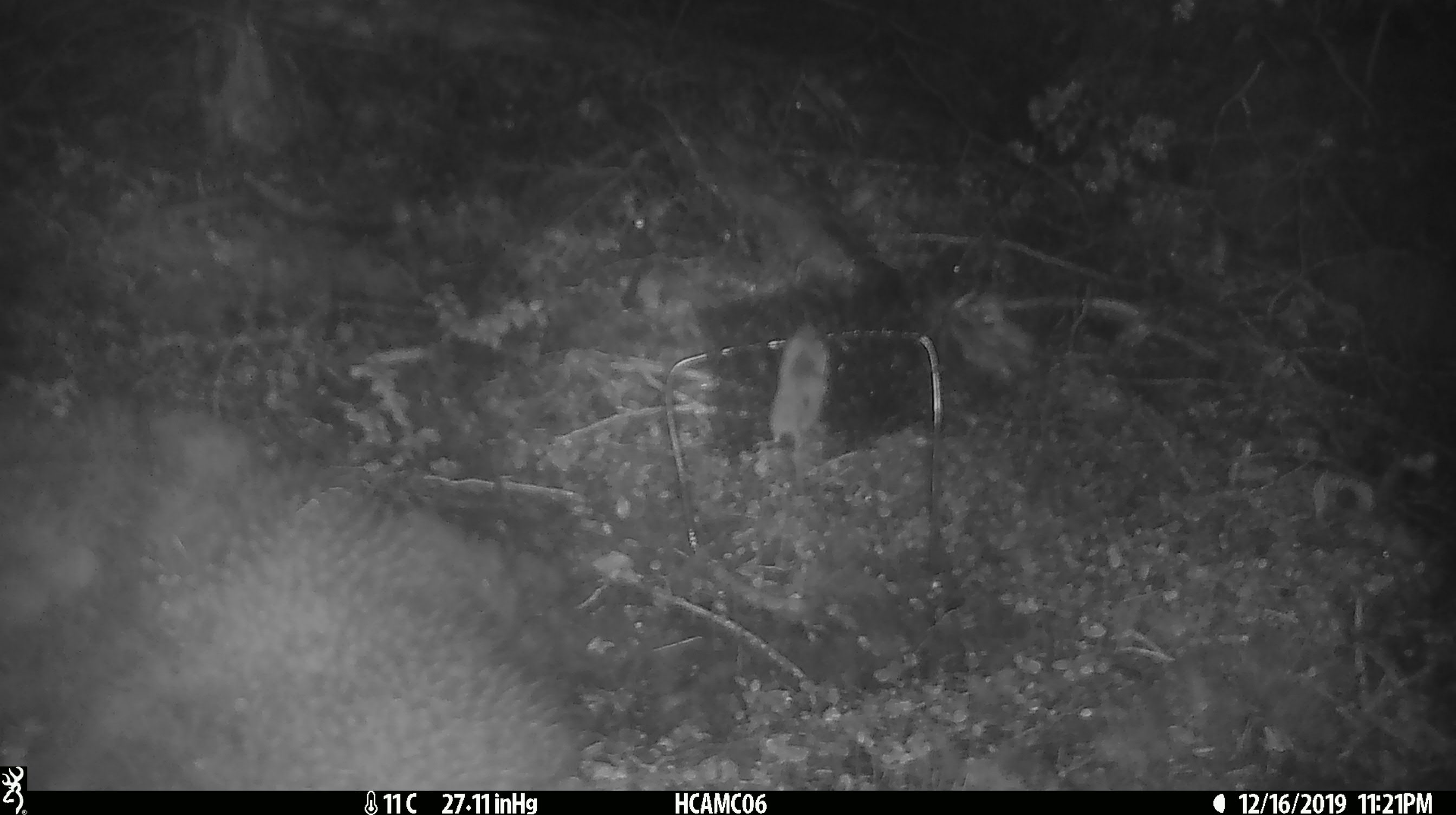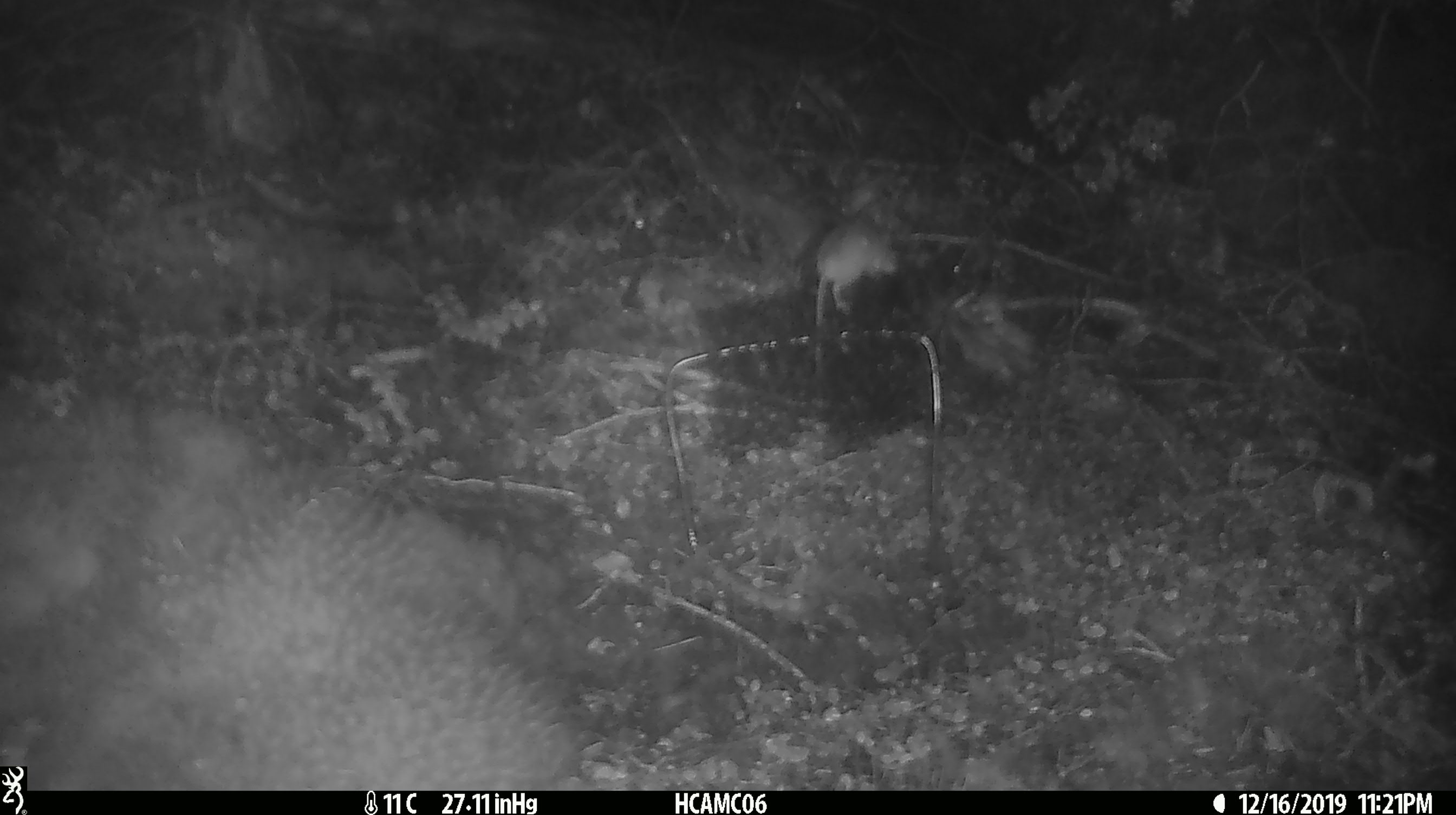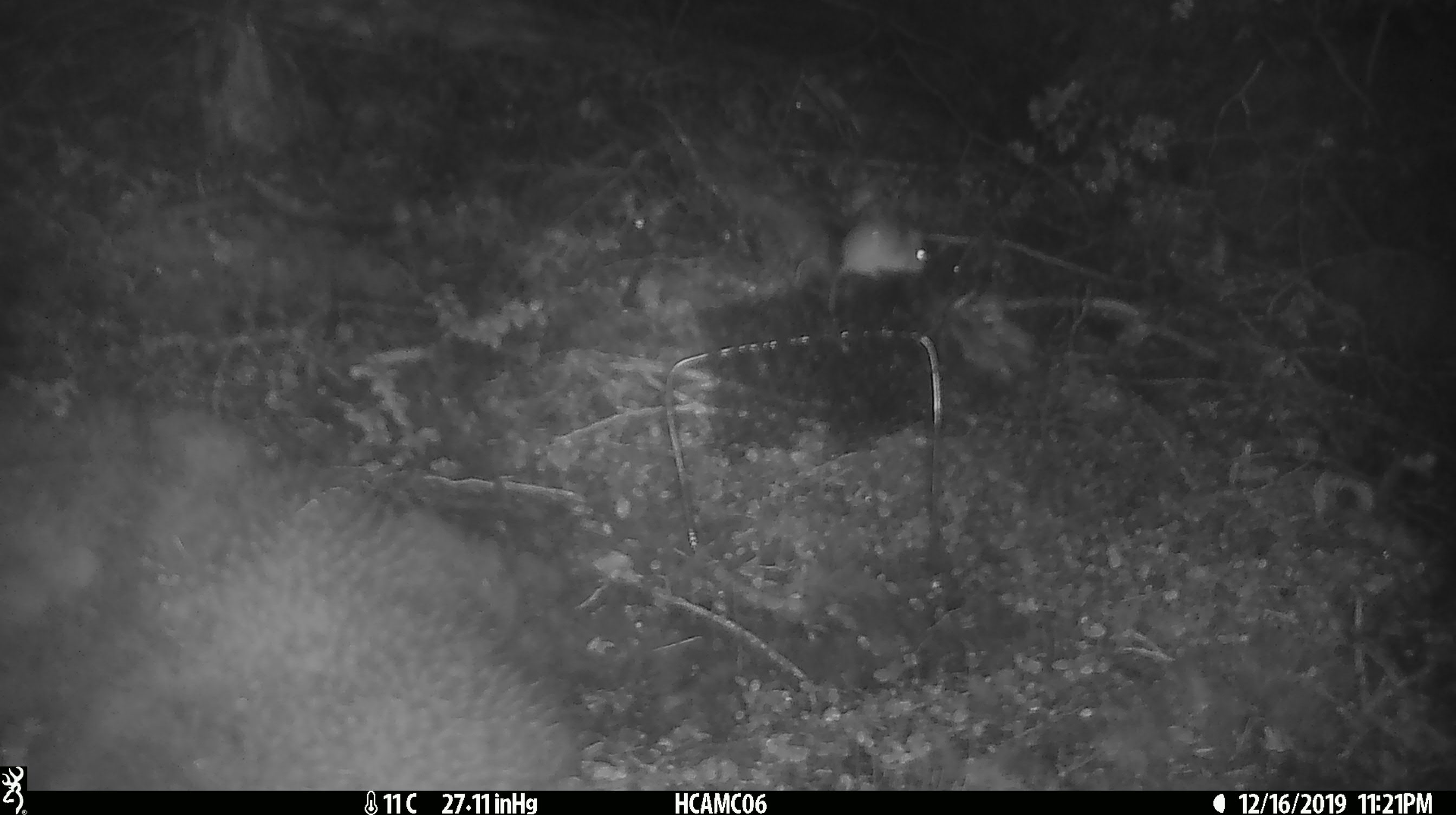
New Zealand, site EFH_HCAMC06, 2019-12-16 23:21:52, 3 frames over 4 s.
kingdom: Animalia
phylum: Chordata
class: Mammalia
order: Rodentia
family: Muridae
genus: Mus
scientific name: Mus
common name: mouse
Mouse (Mus).